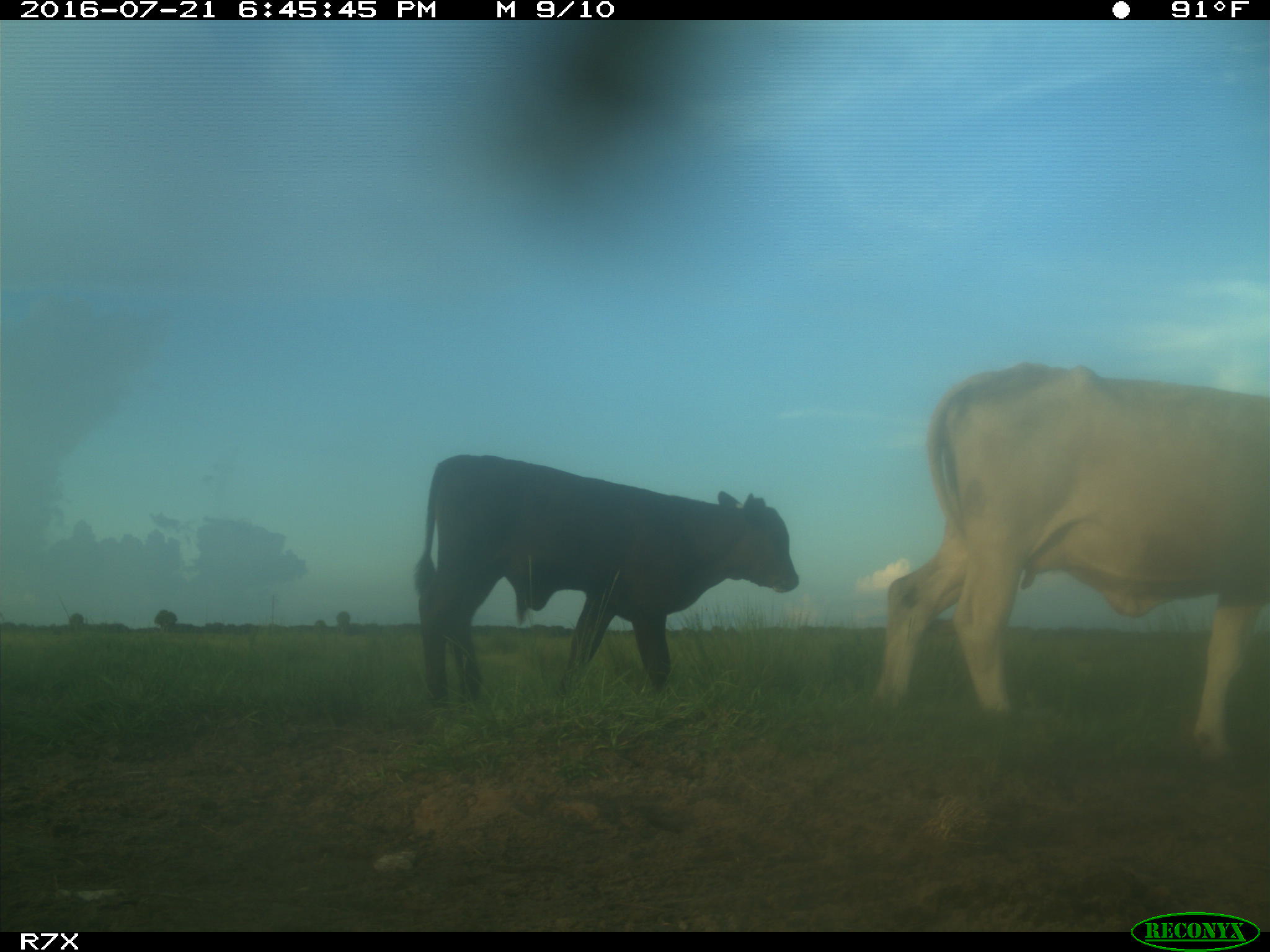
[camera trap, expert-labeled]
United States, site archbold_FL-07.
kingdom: Animalia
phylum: Chordata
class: Mammalia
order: Artiodactyla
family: Bovidae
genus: Bos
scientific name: Bos taurus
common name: domestic cow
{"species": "Bos taurus (domestic cow)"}